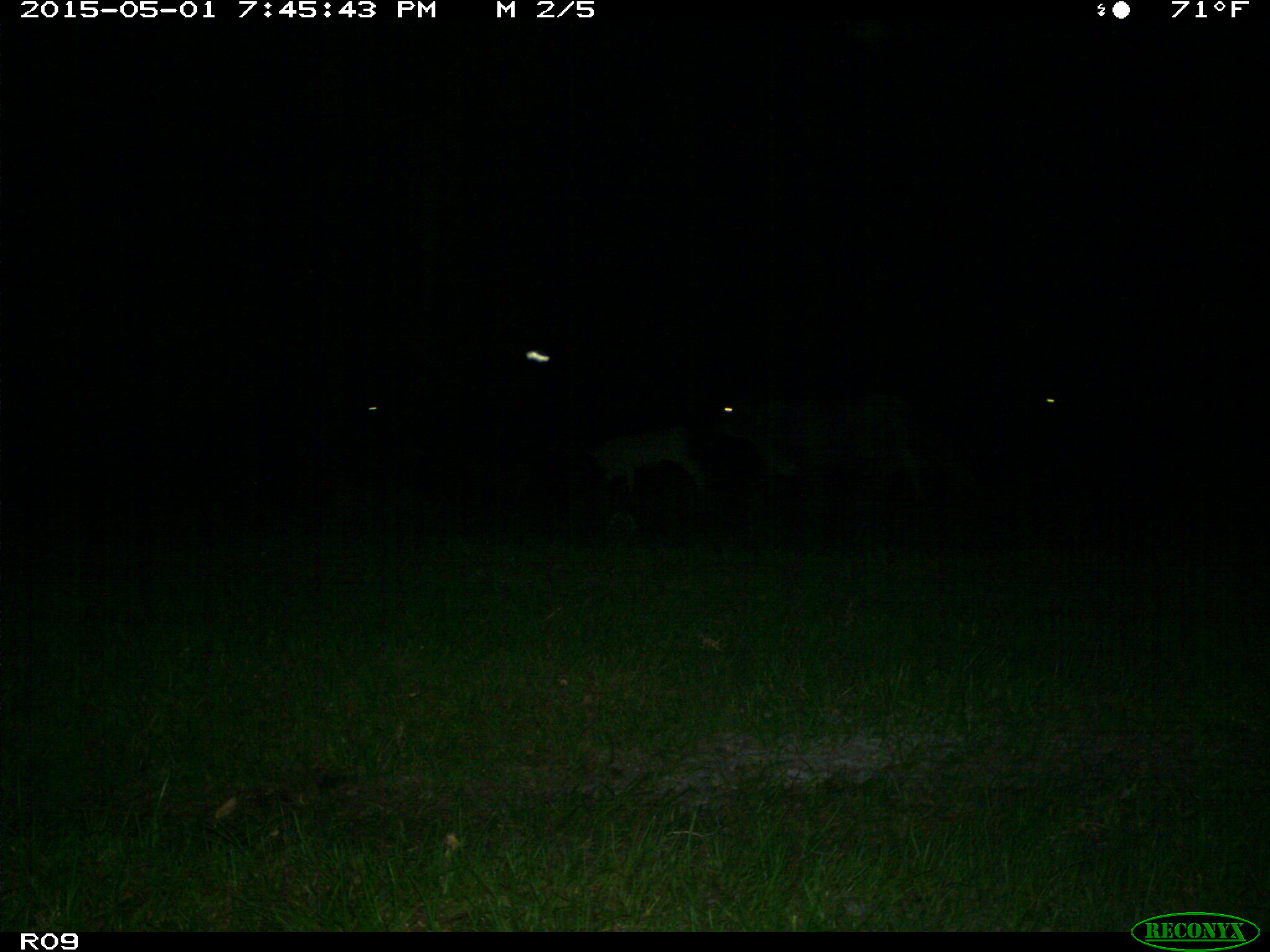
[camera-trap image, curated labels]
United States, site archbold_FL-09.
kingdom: Animalia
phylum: Chordata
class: Mammalia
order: Artiodactyla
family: Bovidae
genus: Bos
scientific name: Bos taurus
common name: domestic cow